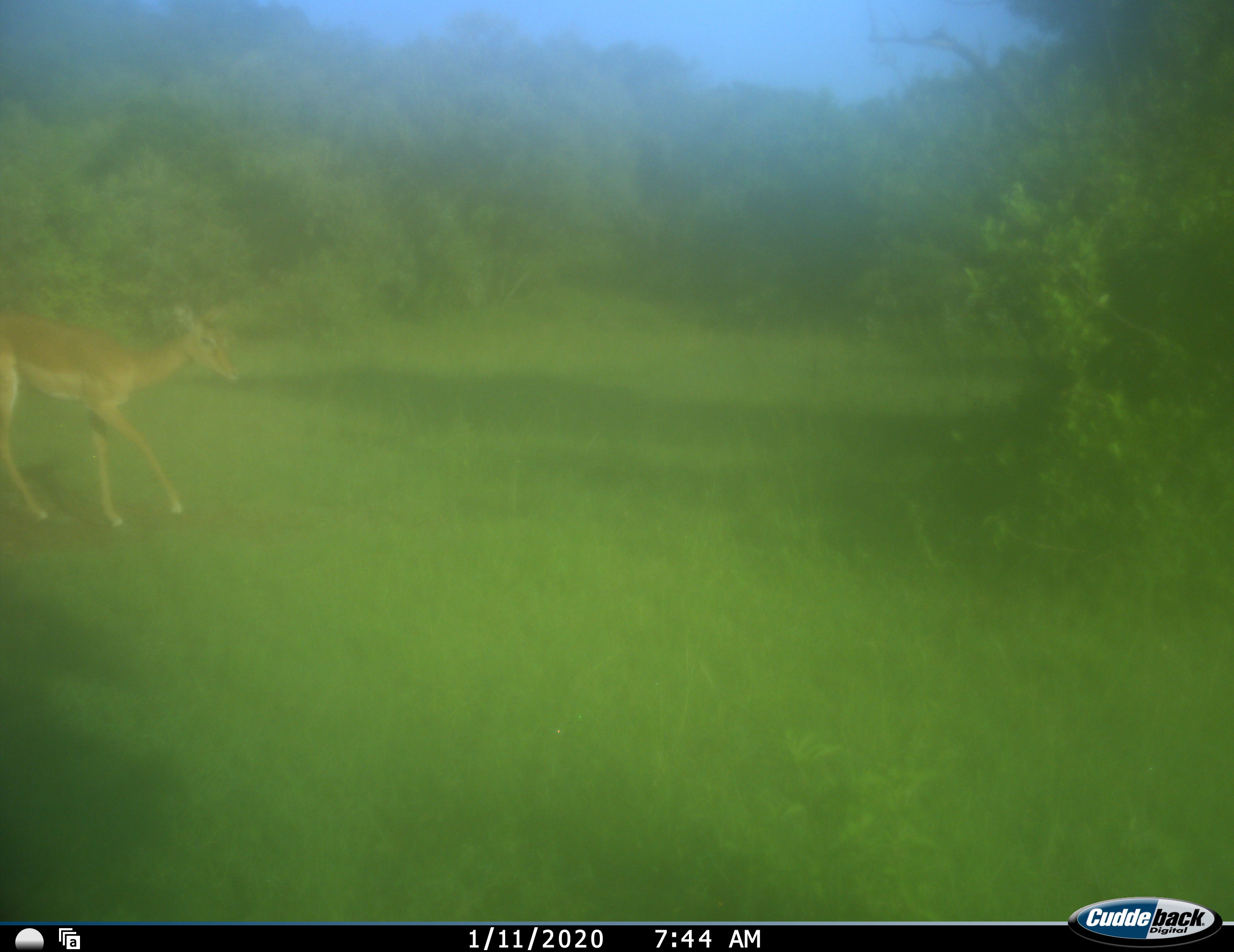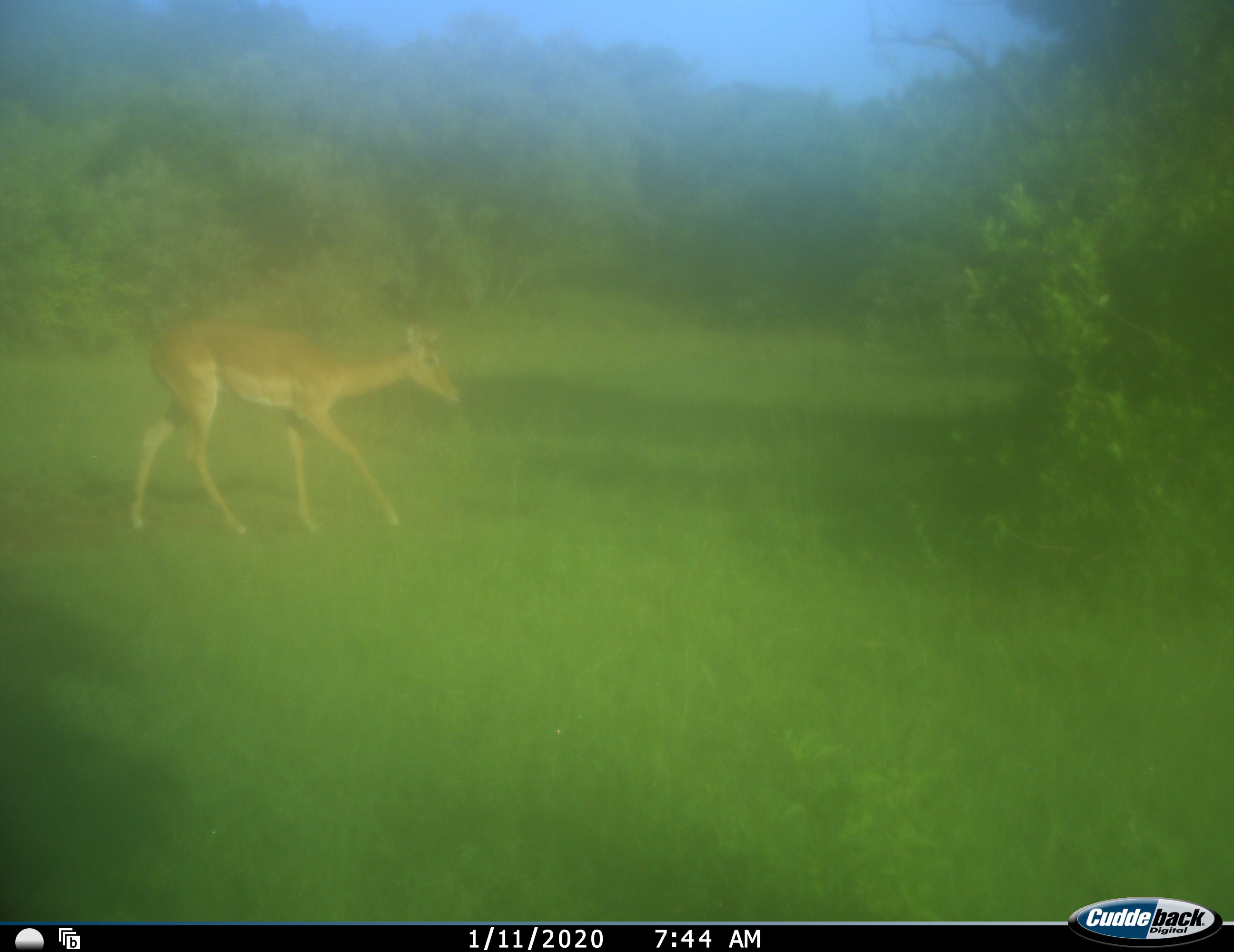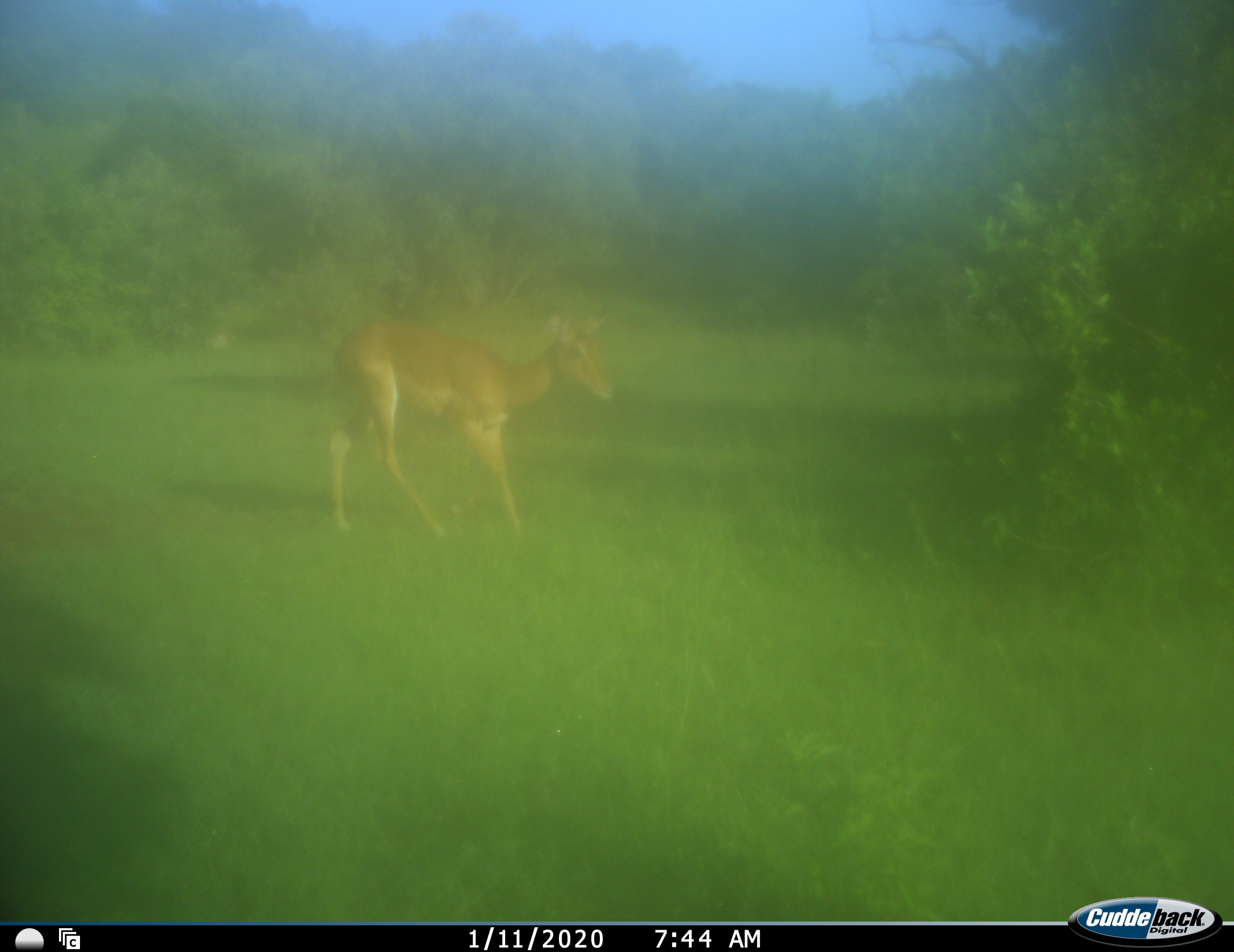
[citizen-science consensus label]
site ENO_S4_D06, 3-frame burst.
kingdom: Animalia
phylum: Chordata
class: Mammalia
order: Artiodactyla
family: Bovidae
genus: Aepyceros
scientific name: Aepyceros melampus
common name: impala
Impala (Aepyceros melampus), count 1. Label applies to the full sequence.